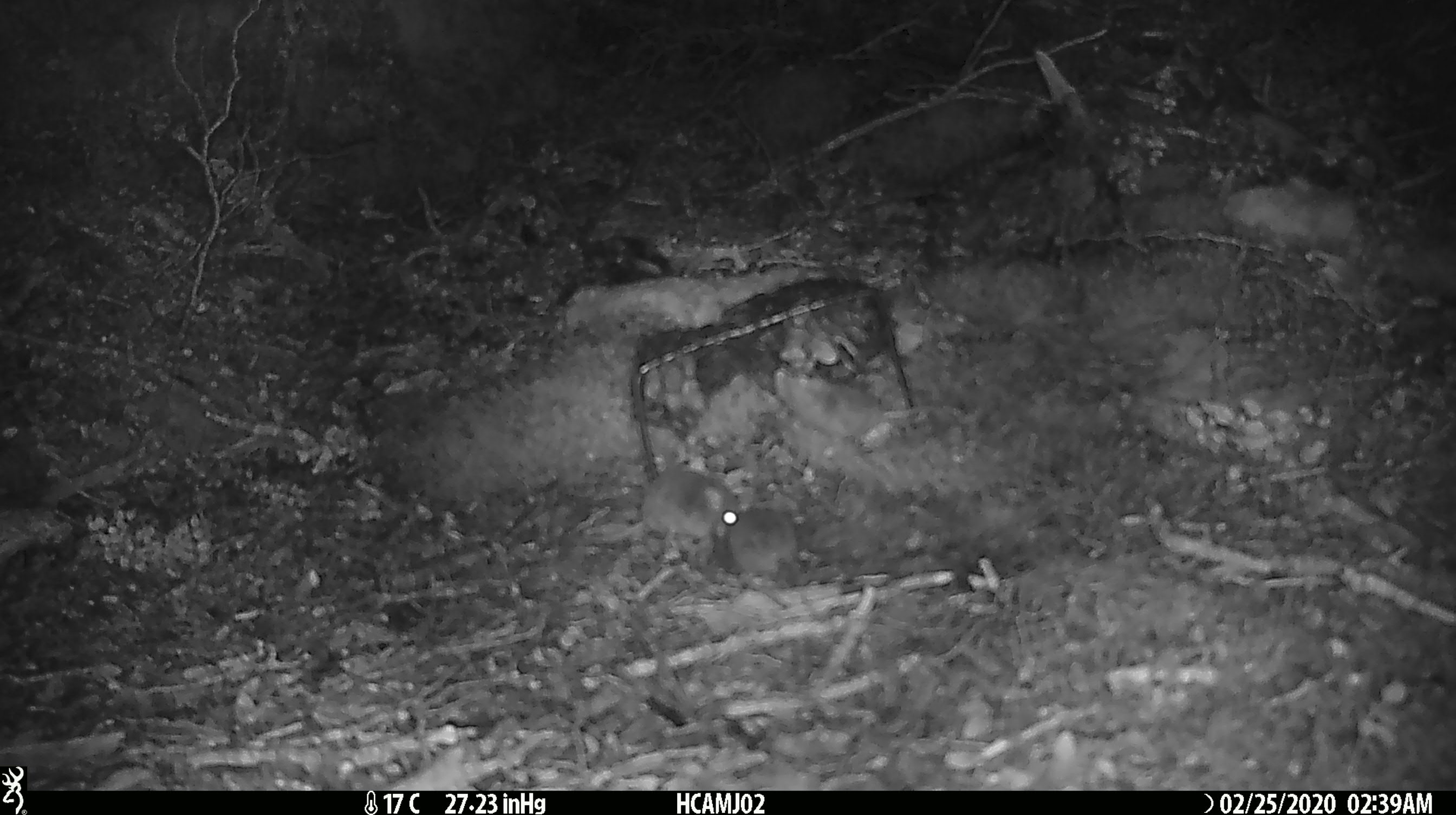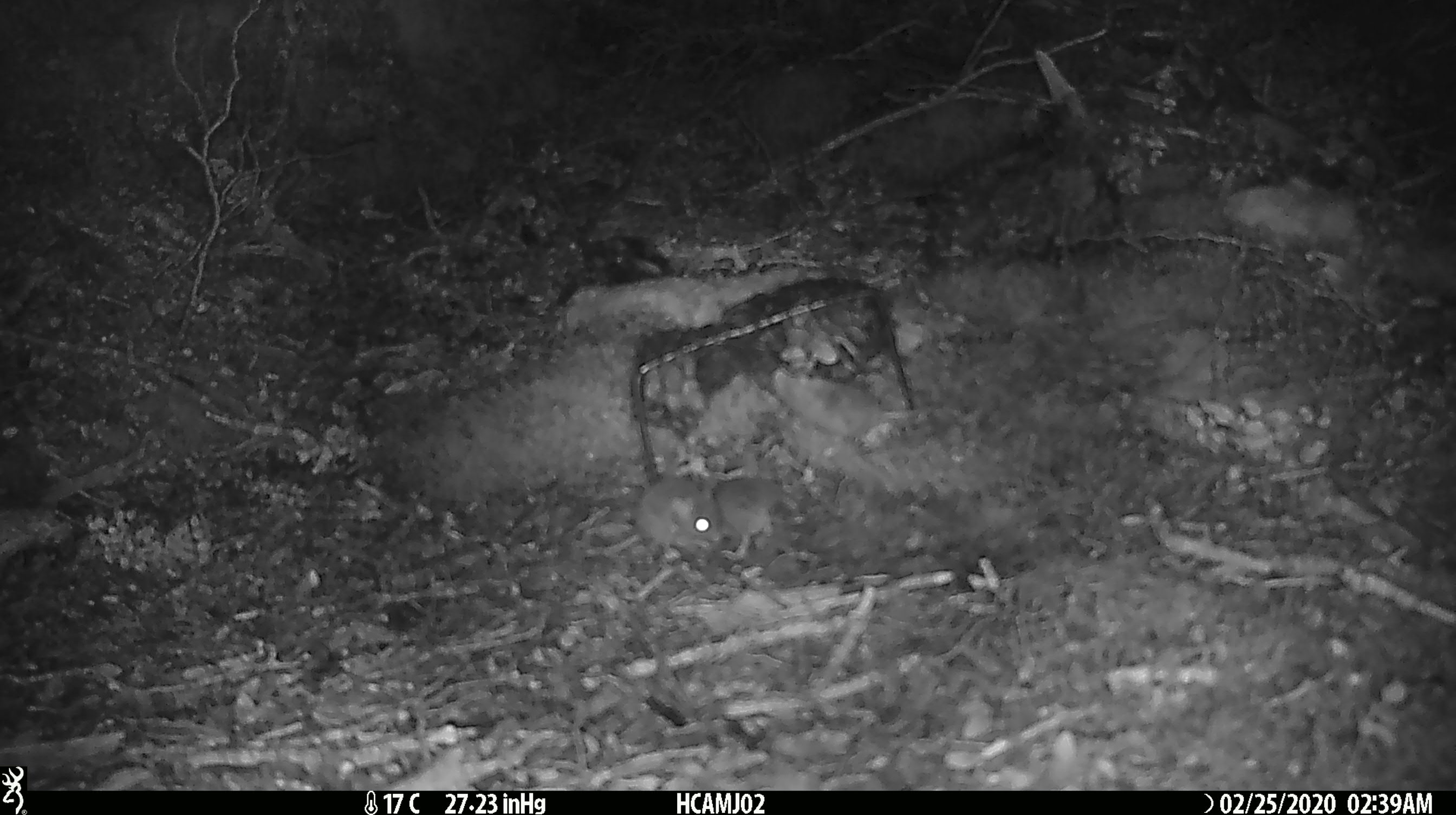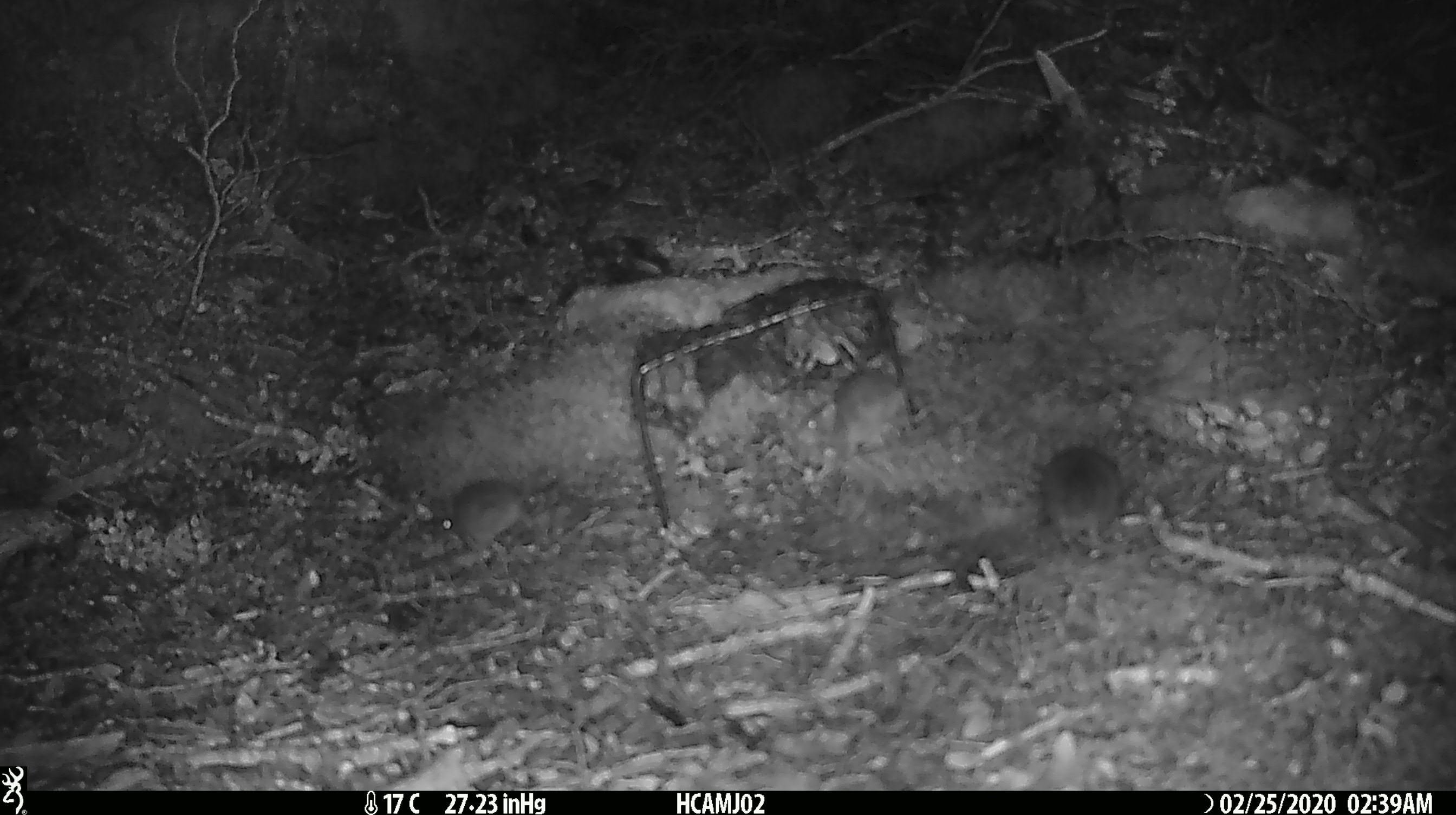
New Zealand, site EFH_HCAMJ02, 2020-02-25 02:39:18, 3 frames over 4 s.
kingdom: Animalia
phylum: Chordata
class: Mammalia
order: Rodentia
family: Muridae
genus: Mus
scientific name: Mus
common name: mouse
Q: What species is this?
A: Mouse (Mus).